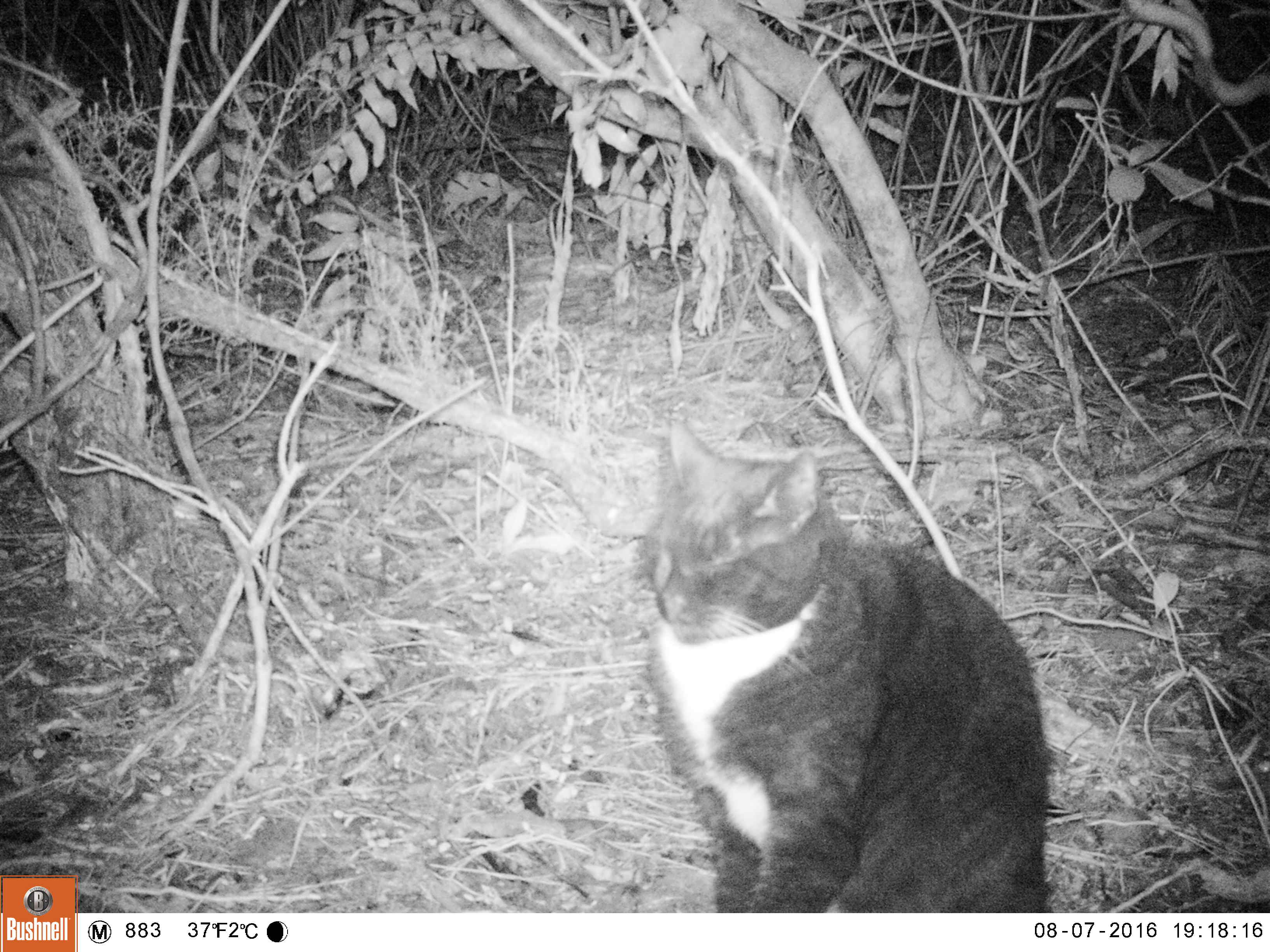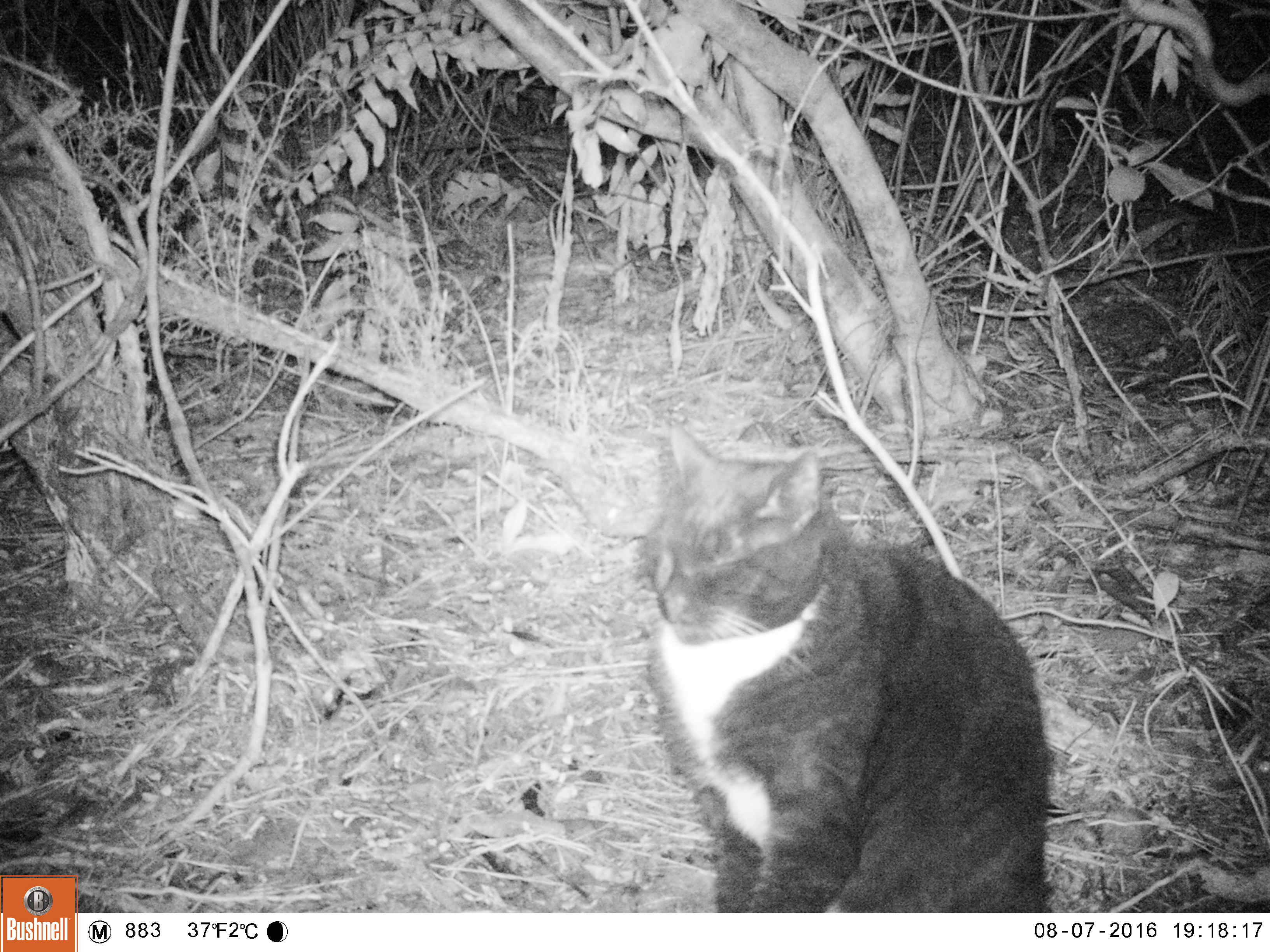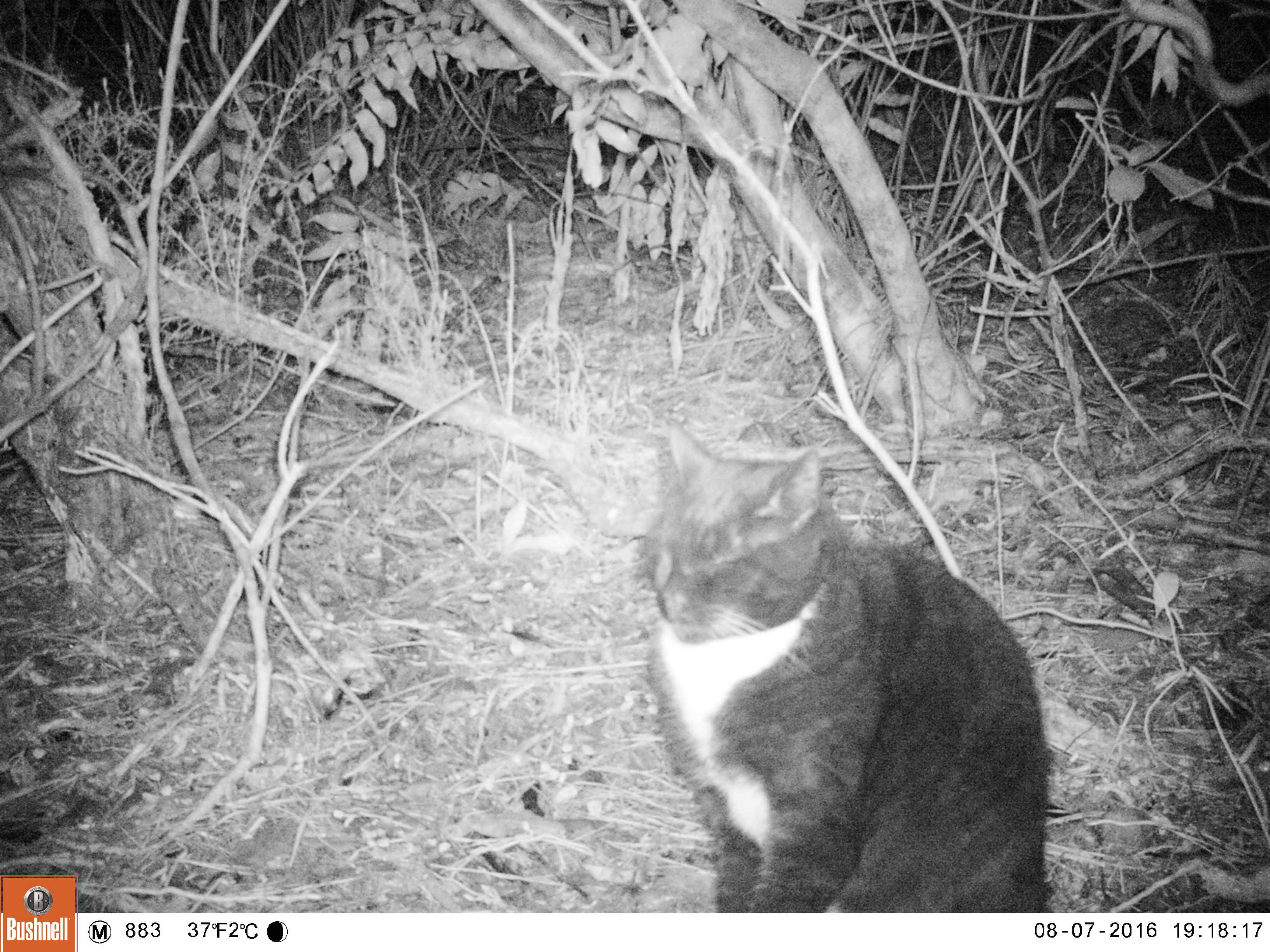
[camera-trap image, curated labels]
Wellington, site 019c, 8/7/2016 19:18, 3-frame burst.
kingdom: Animalia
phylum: Chordata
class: Mammalia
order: Carnivora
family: Felidae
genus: Felis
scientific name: Felis catus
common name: cat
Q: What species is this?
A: Cat (Felis catus).